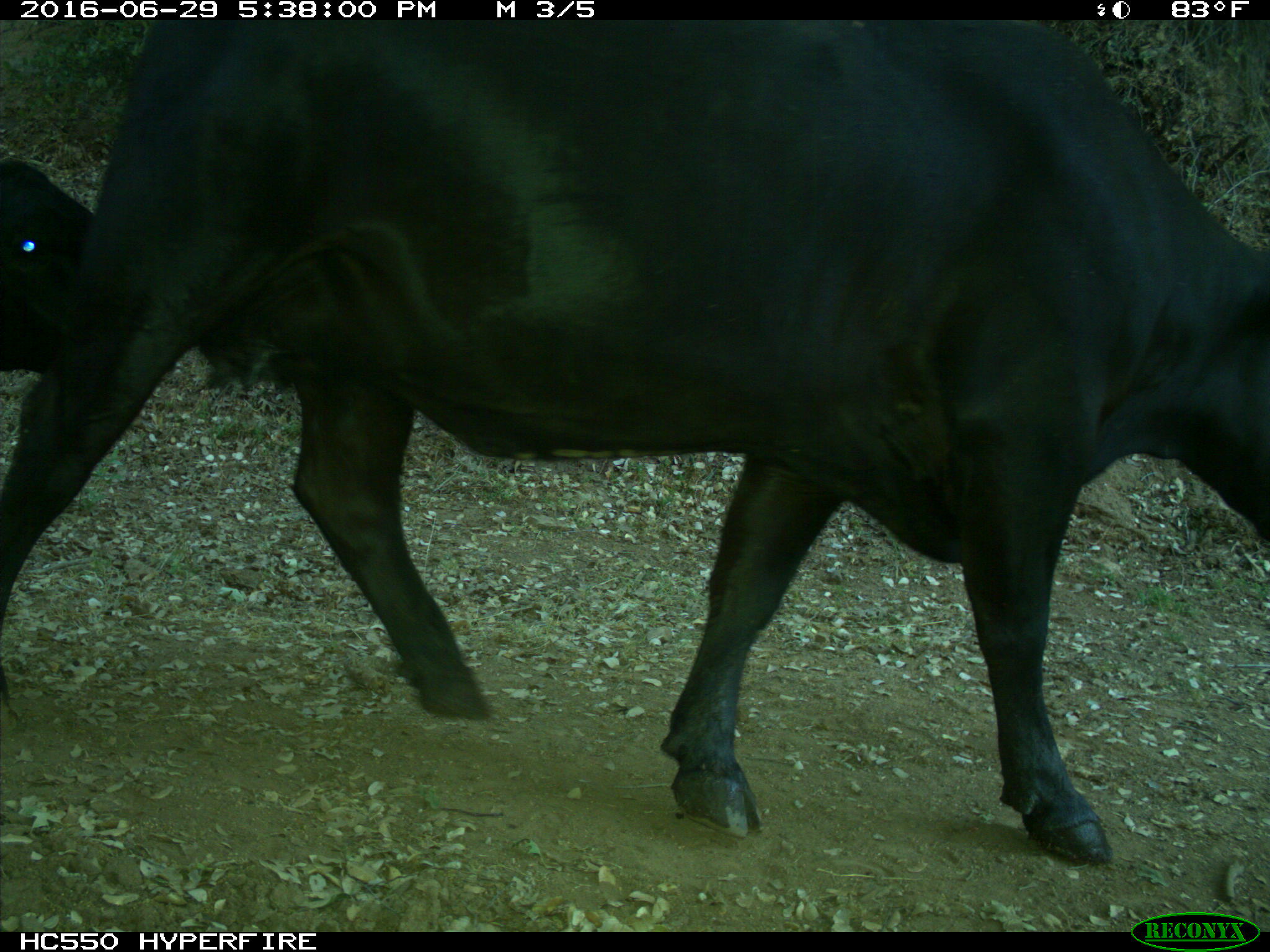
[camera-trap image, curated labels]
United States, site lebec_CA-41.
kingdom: Animalia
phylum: Chordata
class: Mammalia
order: Artiodactyla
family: Bovidae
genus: Bos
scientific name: Bos taurus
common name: domestic cow